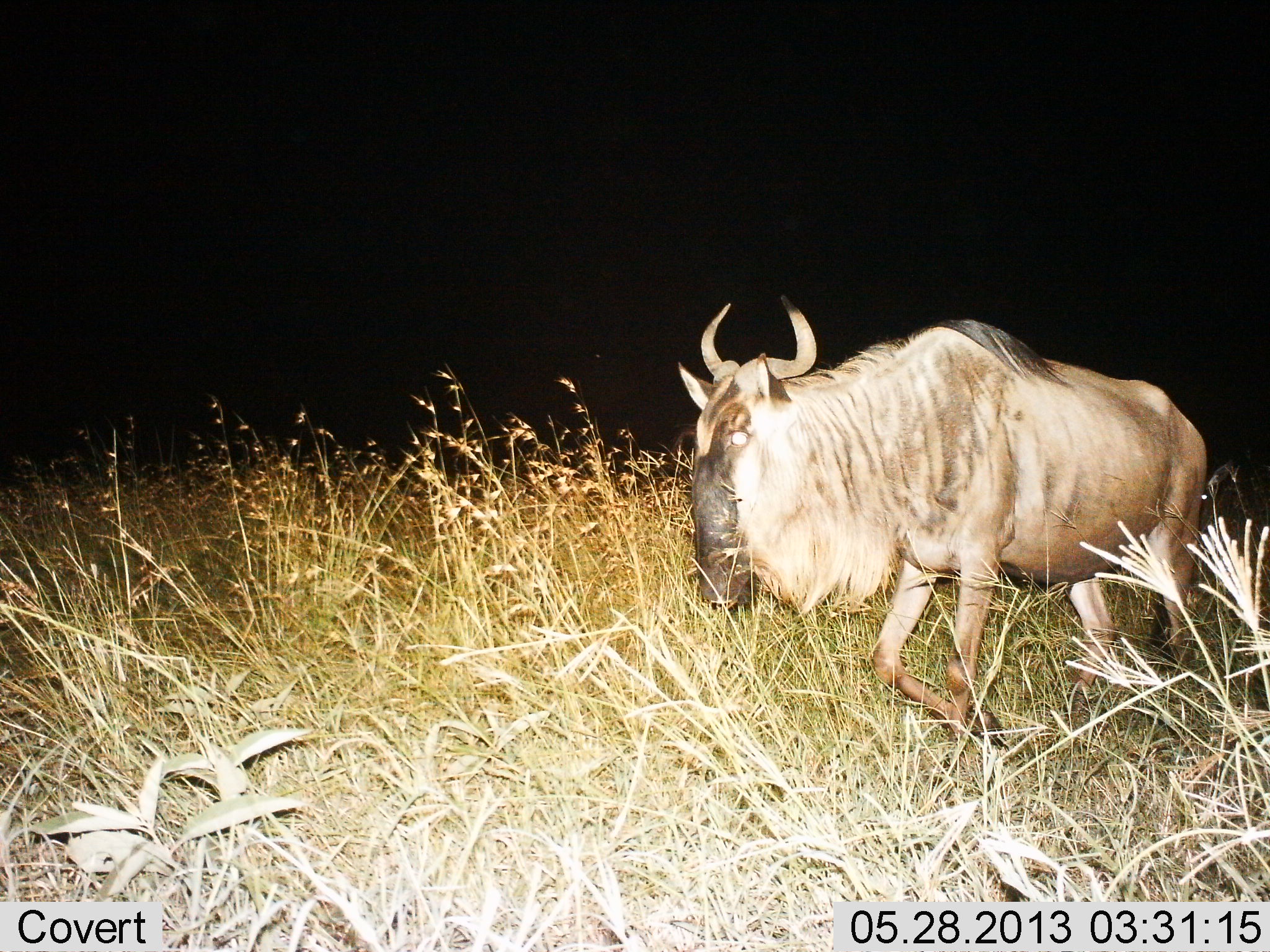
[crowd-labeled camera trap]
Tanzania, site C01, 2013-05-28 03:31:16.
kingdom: Animalia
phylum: Chordata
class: Mammalia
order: Artiodactyla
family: Bovidae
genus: Connochaetes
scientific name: Connochaetes taurinus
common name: blue wildebeest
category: wildebeest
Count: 1.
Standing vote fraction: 9%.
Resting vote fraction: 0%.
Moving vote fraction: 91%.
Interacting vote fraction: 0%.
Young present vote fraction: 0%.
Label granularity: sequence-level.